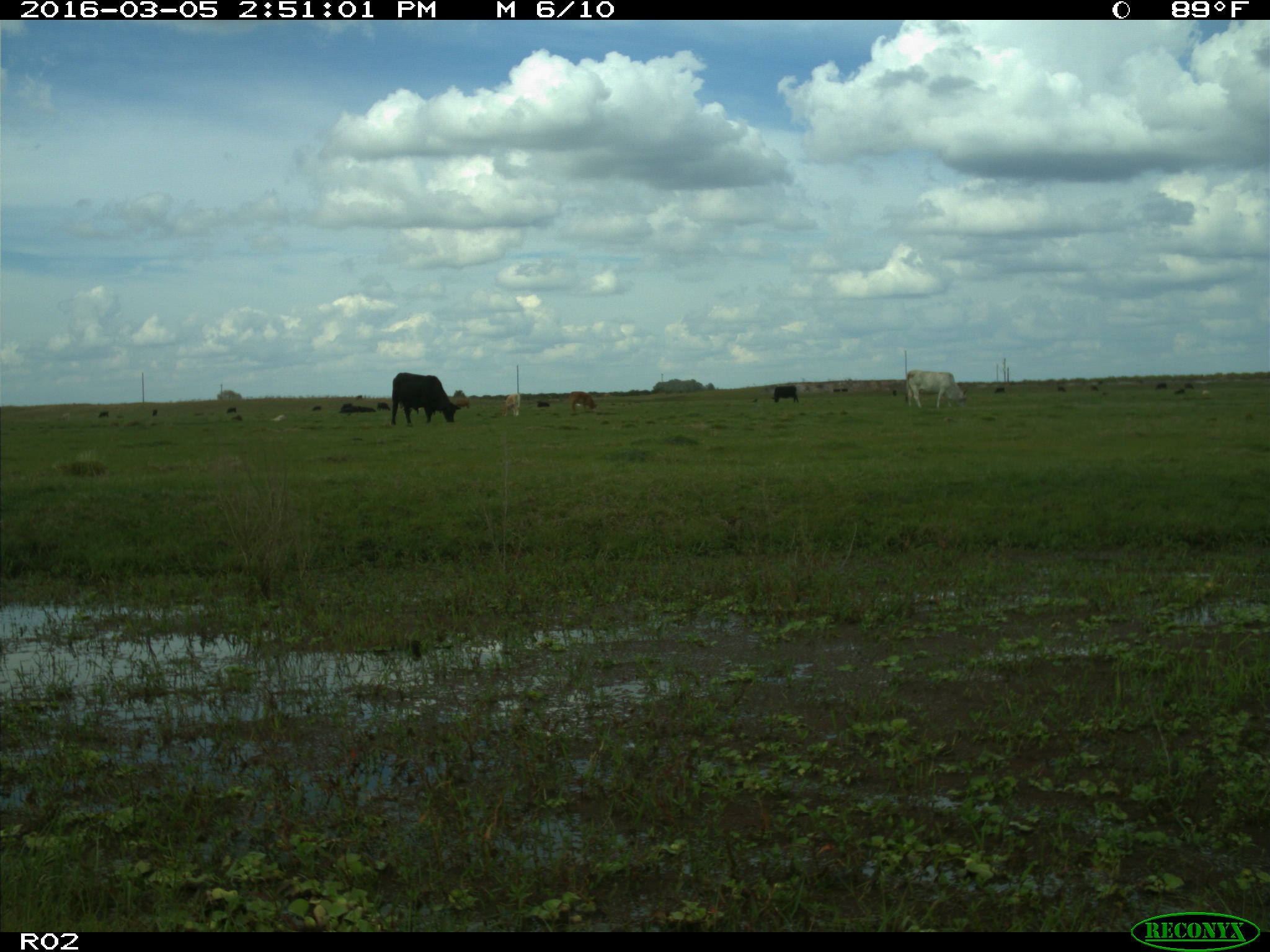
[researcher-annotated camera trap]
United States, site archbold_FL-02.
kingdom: Animalia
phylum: Chordata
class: Mammalia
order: Artiodactyla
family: Bovidae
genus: Bos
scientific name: Bos taurus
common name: domestic cow